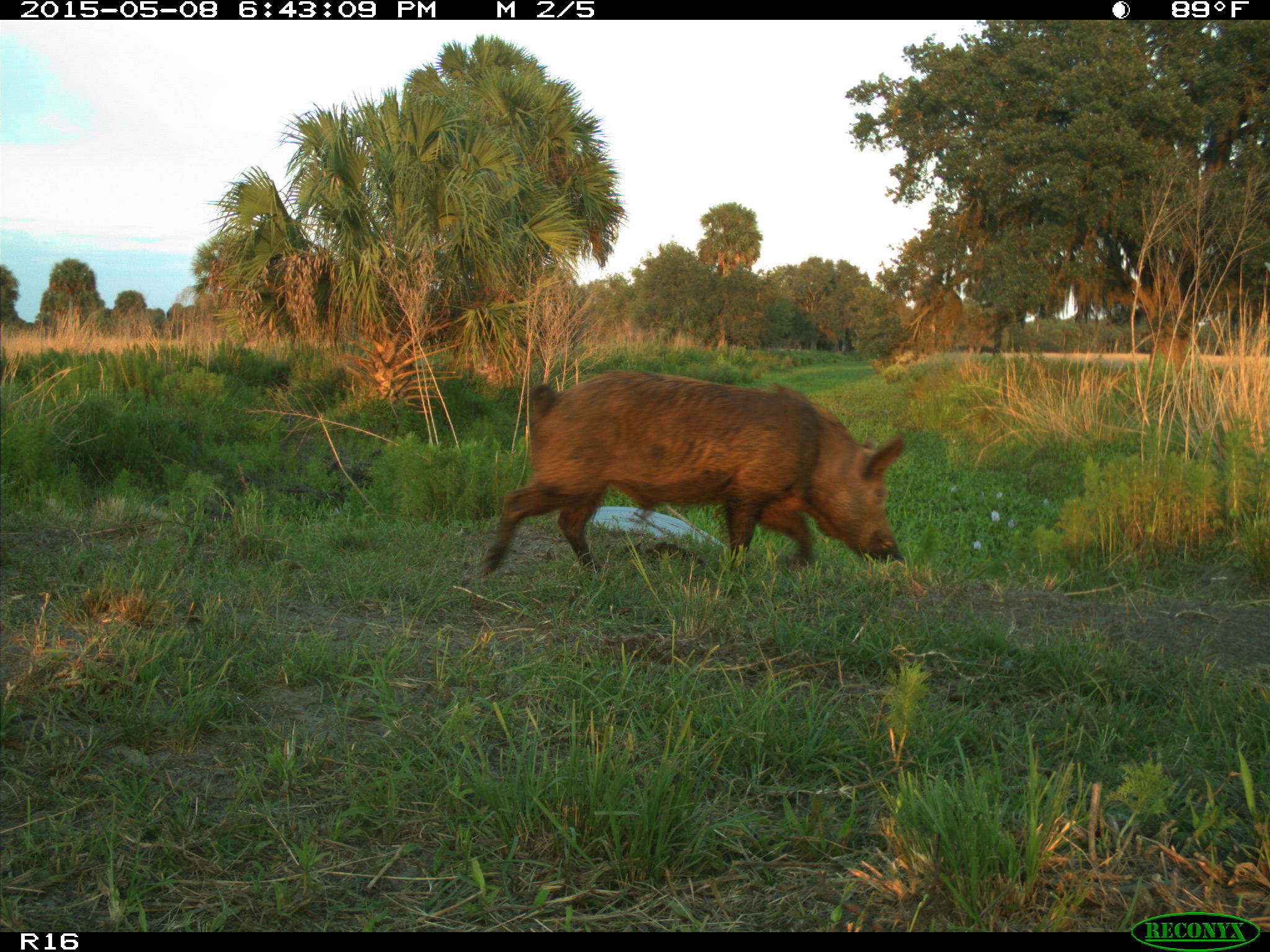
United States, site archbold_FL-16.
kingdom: Animalia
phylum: Chordata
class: Mammalia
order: Artiodactyla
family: Suidae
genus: Sus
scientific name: Sus scrofa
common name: wild boar